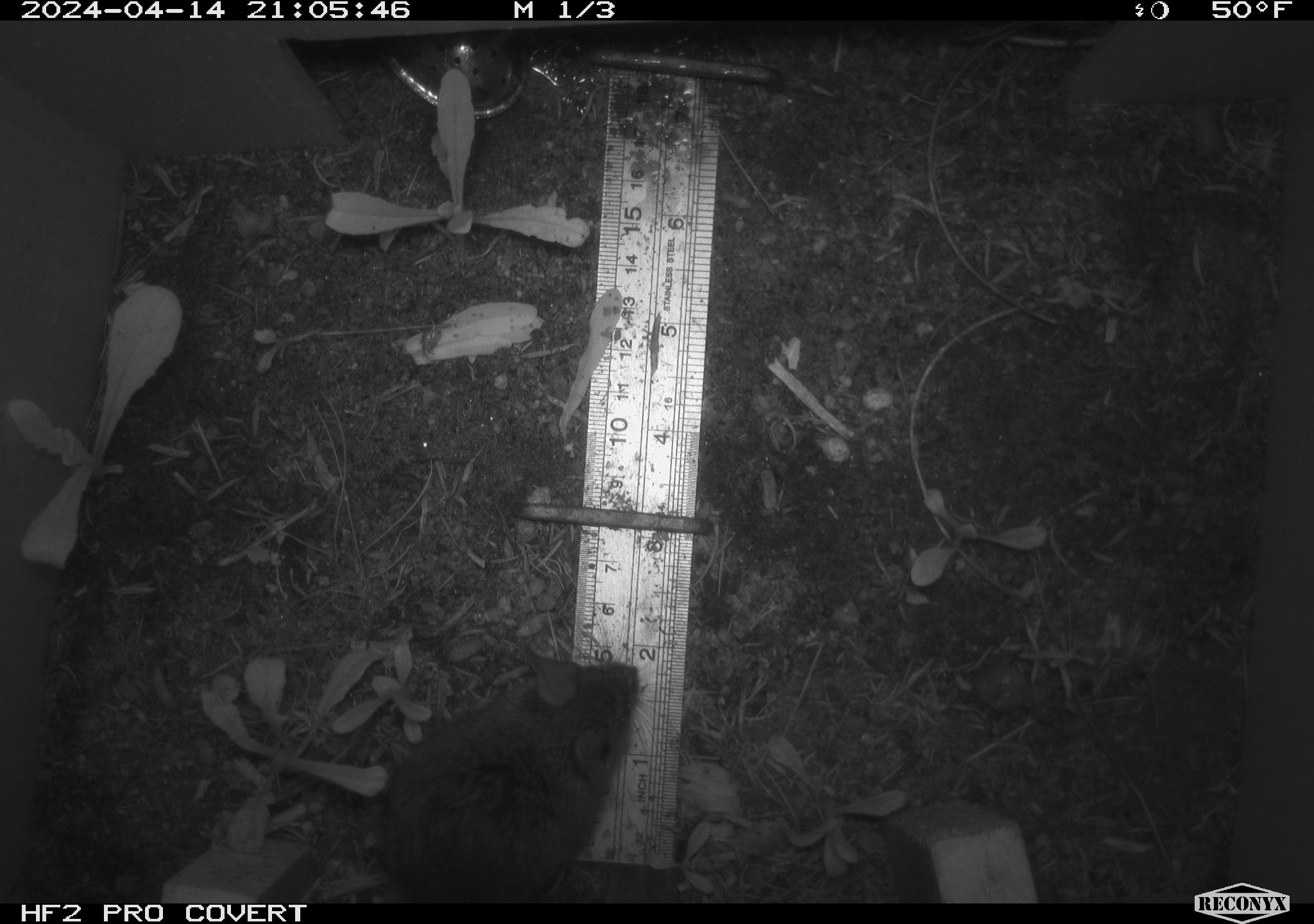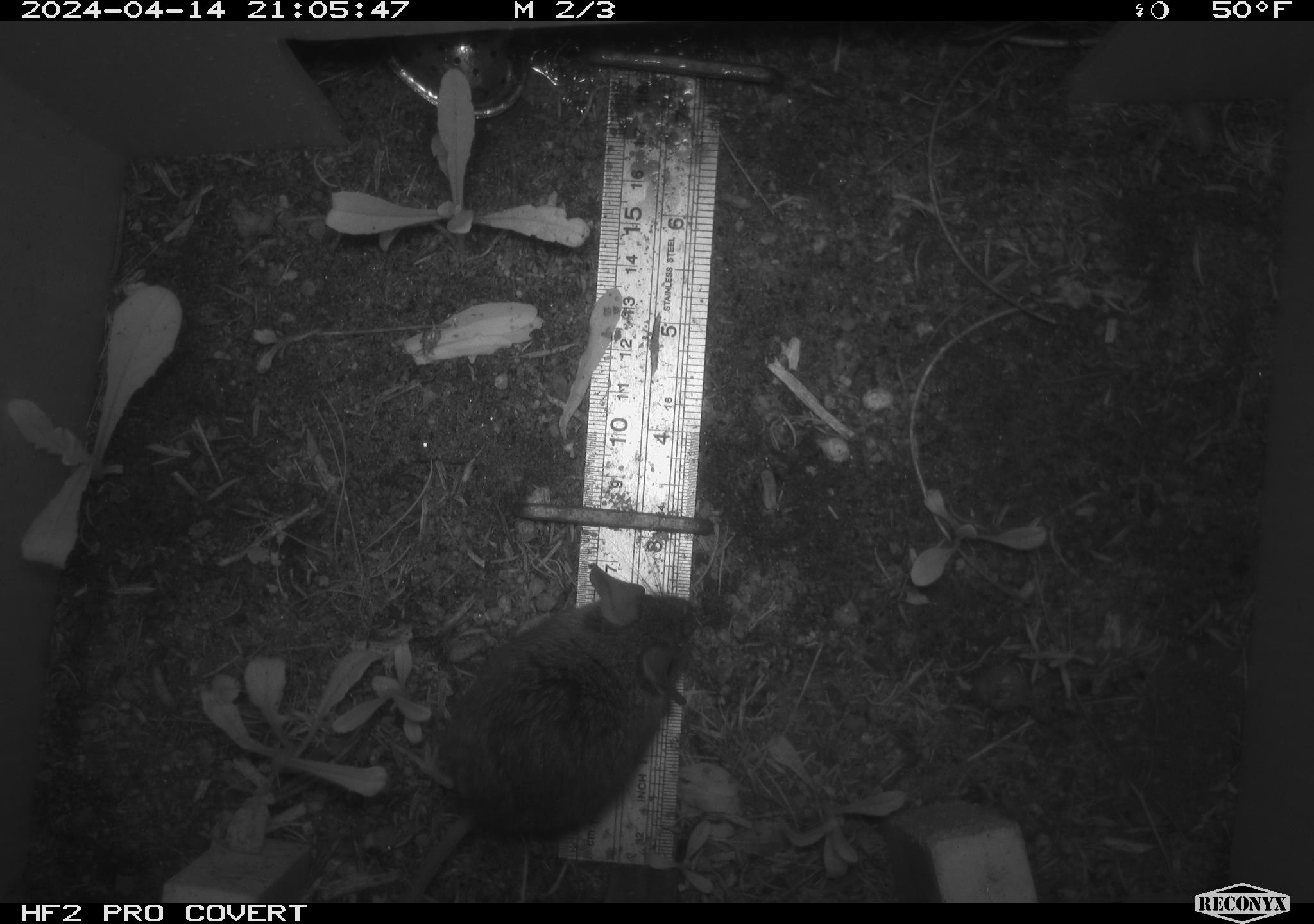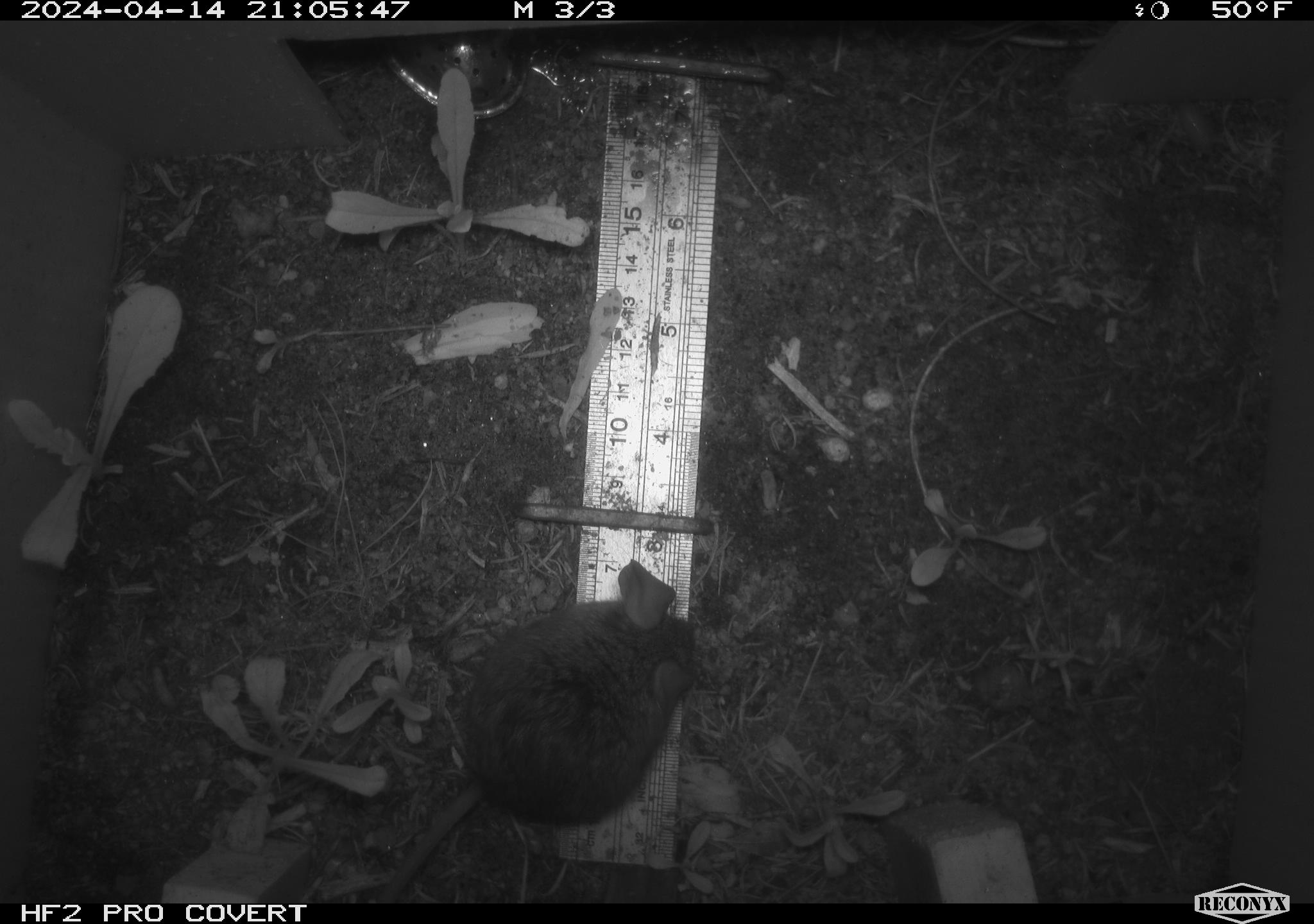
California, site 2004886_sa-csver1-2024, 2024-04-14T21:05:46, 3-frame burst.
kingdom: Animalia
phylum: Chordata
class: Mammalia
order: Rodentia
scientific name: Rodentia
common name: rodent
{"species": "rodent (Rodentia)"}